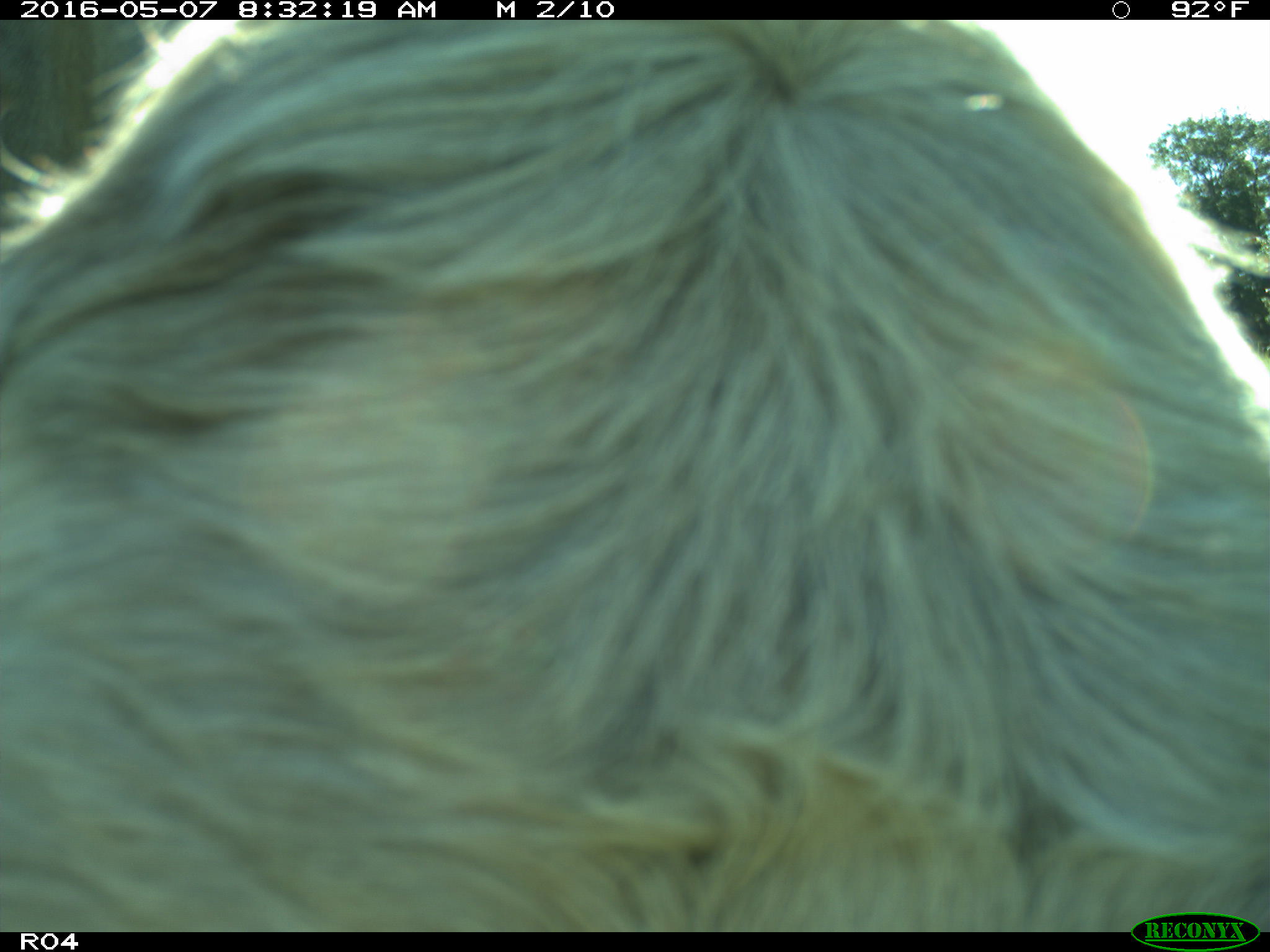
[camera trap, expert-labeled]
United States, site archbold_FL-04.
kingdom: Animalia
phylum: Chordata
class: Mammalia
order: Artiodactyla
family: Bovidae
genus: Bos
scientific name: Bos taurus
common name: domestic cow